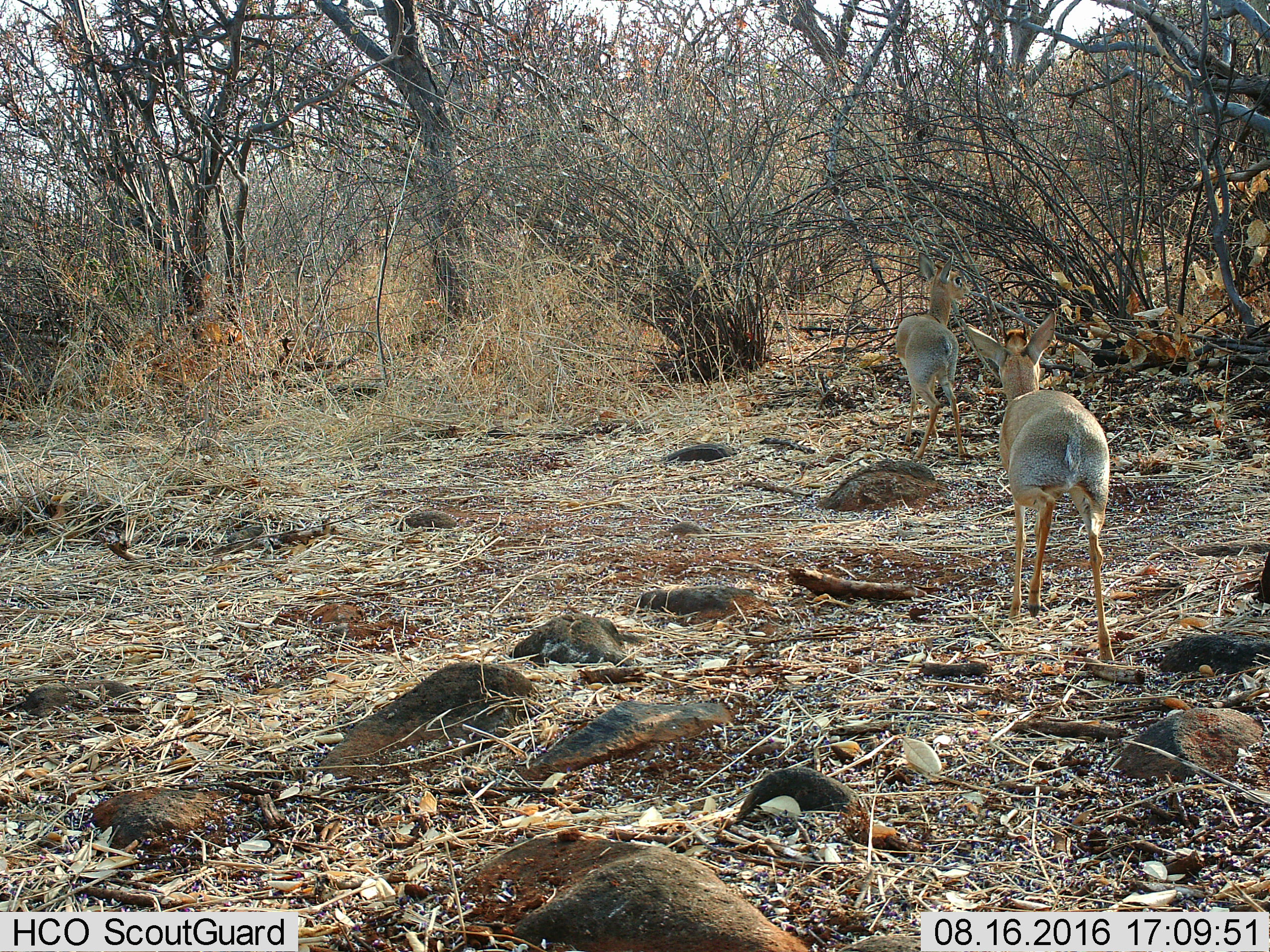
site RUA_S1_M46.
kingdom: Animalia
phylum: Chordata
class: Mammalia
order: Artiodactyla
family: Bovidae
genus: Madoqua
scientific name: Madoqua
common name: dik-dik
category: dikdik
Dikdik (dik-dik) (Madoqua), count 2. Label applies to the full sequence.